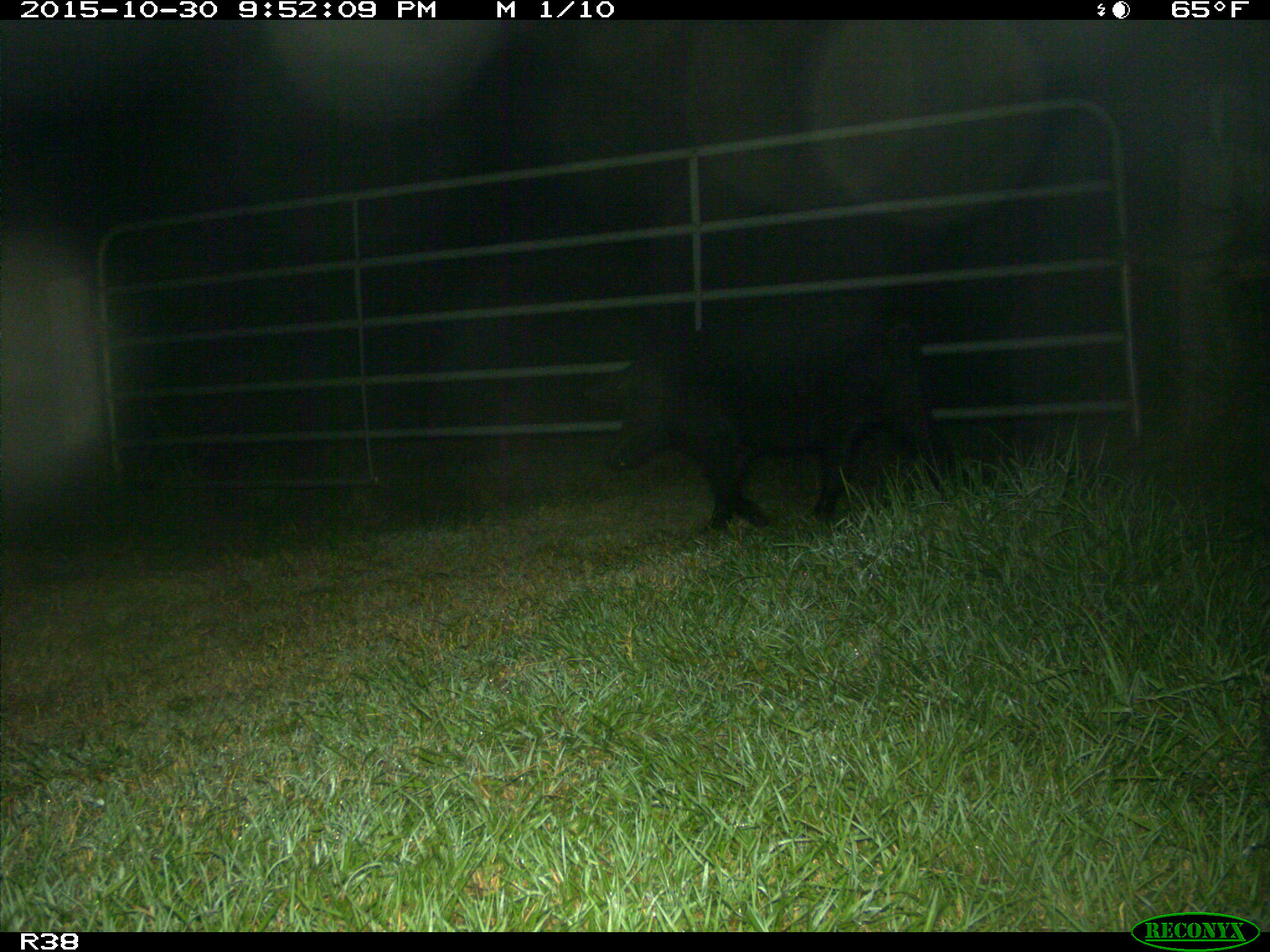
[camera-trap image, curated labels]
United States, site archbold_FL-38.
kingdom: Animalia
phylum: Chordata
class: Mammalia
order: Artiodactyla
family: Suidae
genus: Sus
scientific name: Sus scrofa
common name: wild boar